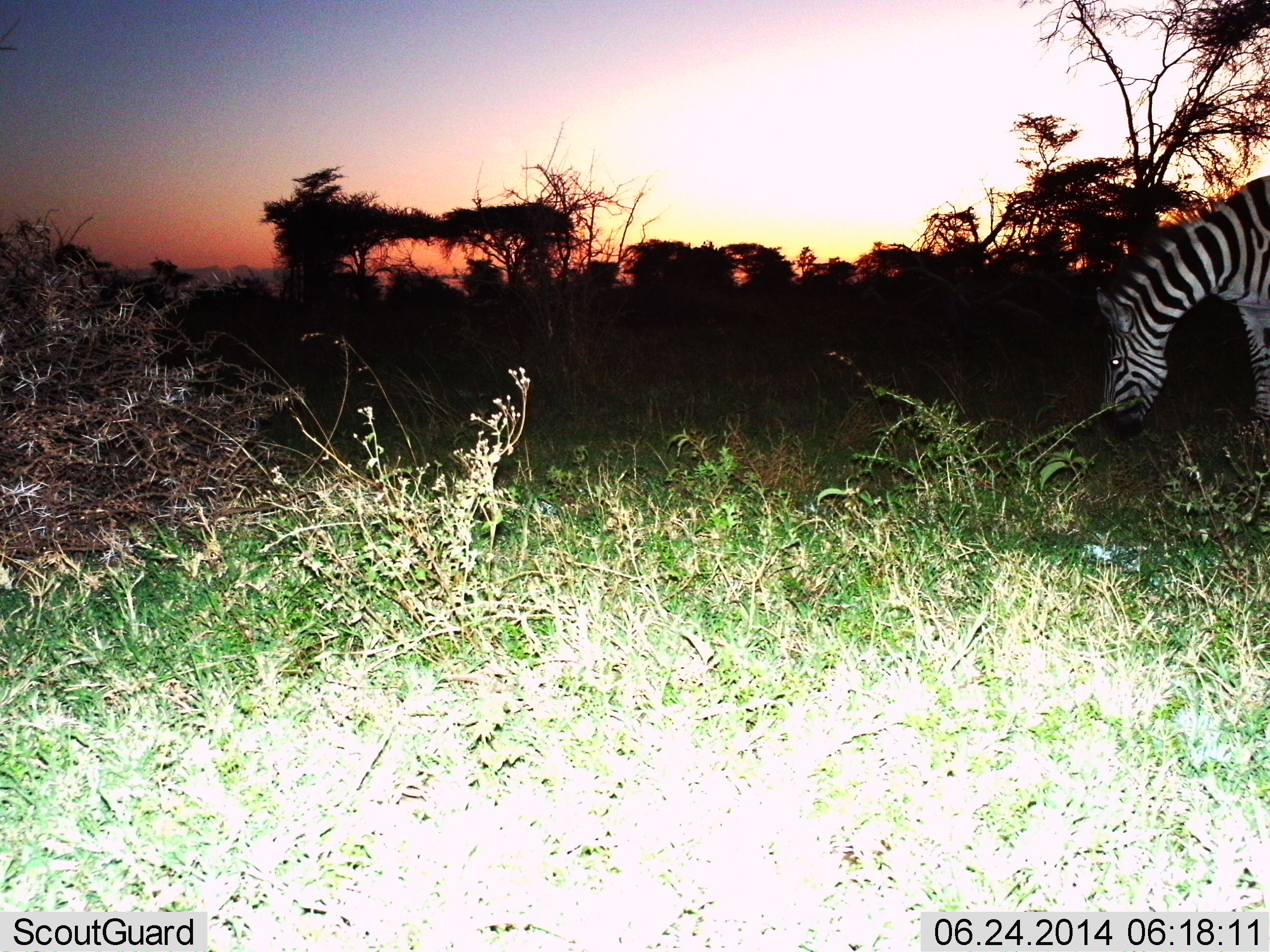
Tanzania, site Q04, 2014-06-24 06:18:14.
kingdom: Animalia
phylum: Chordata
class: Mammalia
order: Perissodactyla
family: Equidae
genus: Equus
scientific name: Equus quagga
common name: plains zebra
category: zebra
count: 1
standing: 20%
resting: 0%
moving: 0%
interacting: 0%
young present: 0%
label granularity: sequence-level